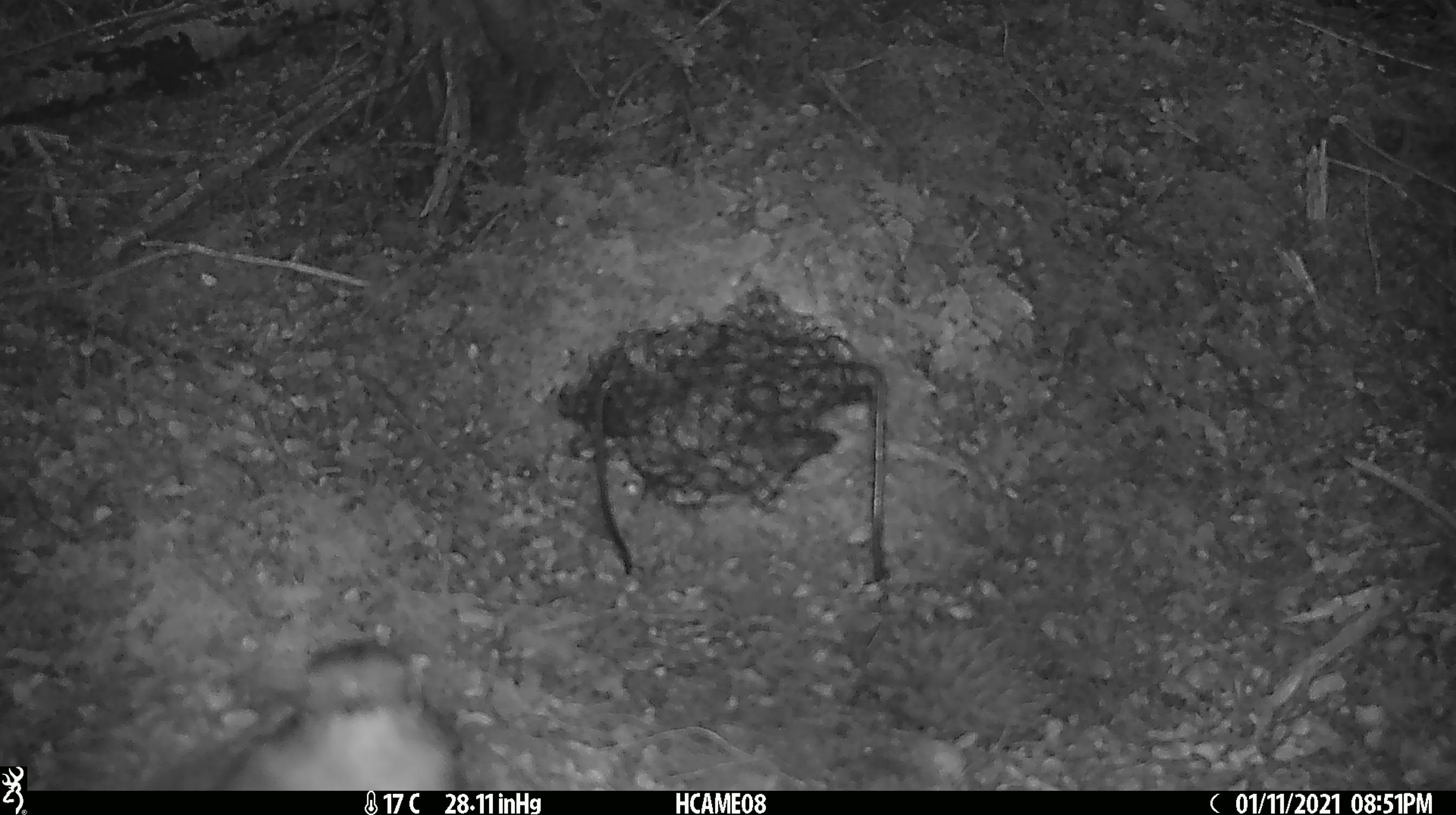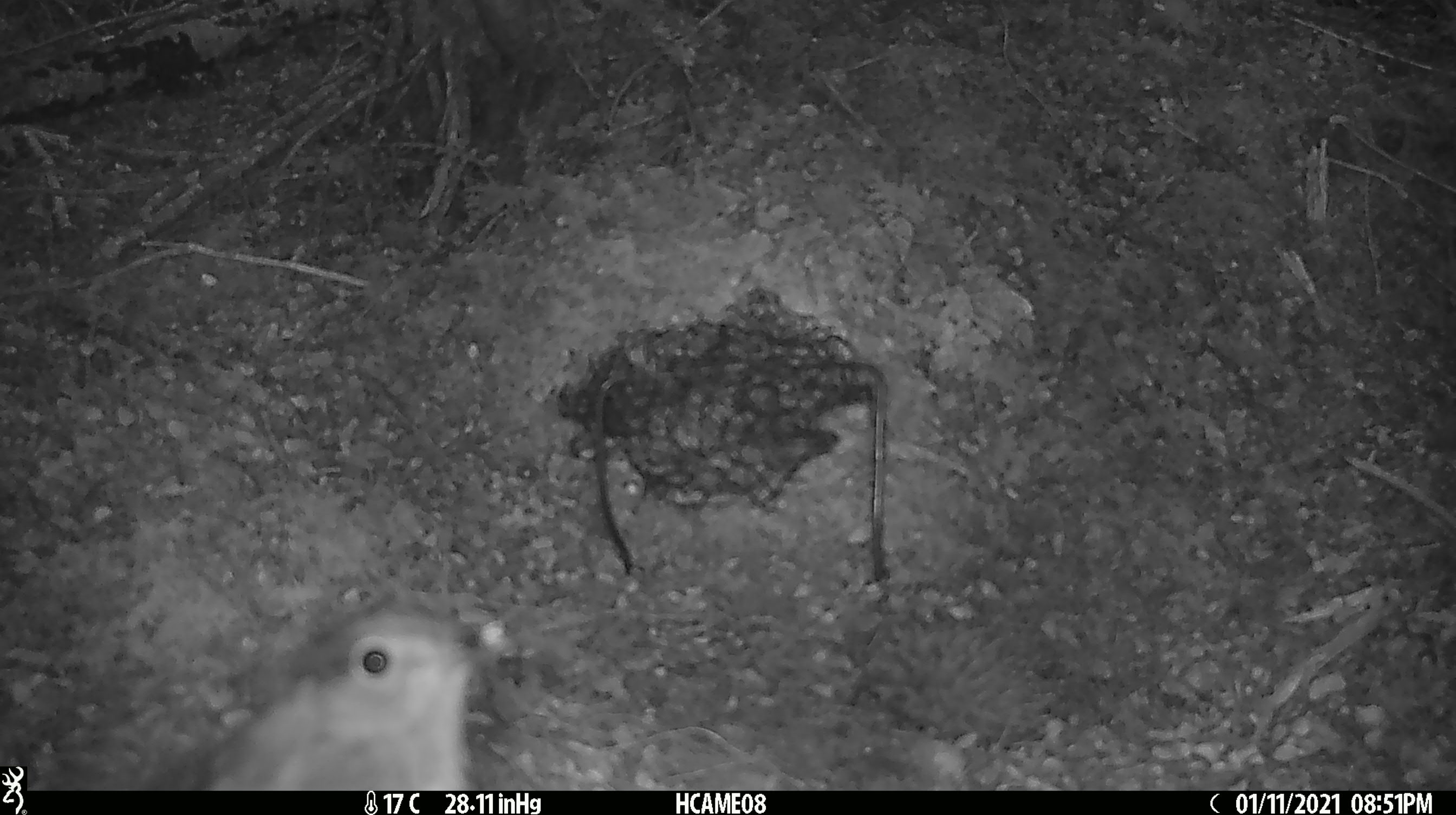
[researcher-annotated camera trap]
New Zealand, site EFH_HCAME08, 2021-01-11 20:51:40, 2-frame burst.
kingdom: Animalia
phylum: Chordata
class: Aves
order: Passeriformes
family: Petroicidae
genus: Petroica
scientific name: Petroica australis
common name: new zealand robin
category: robin